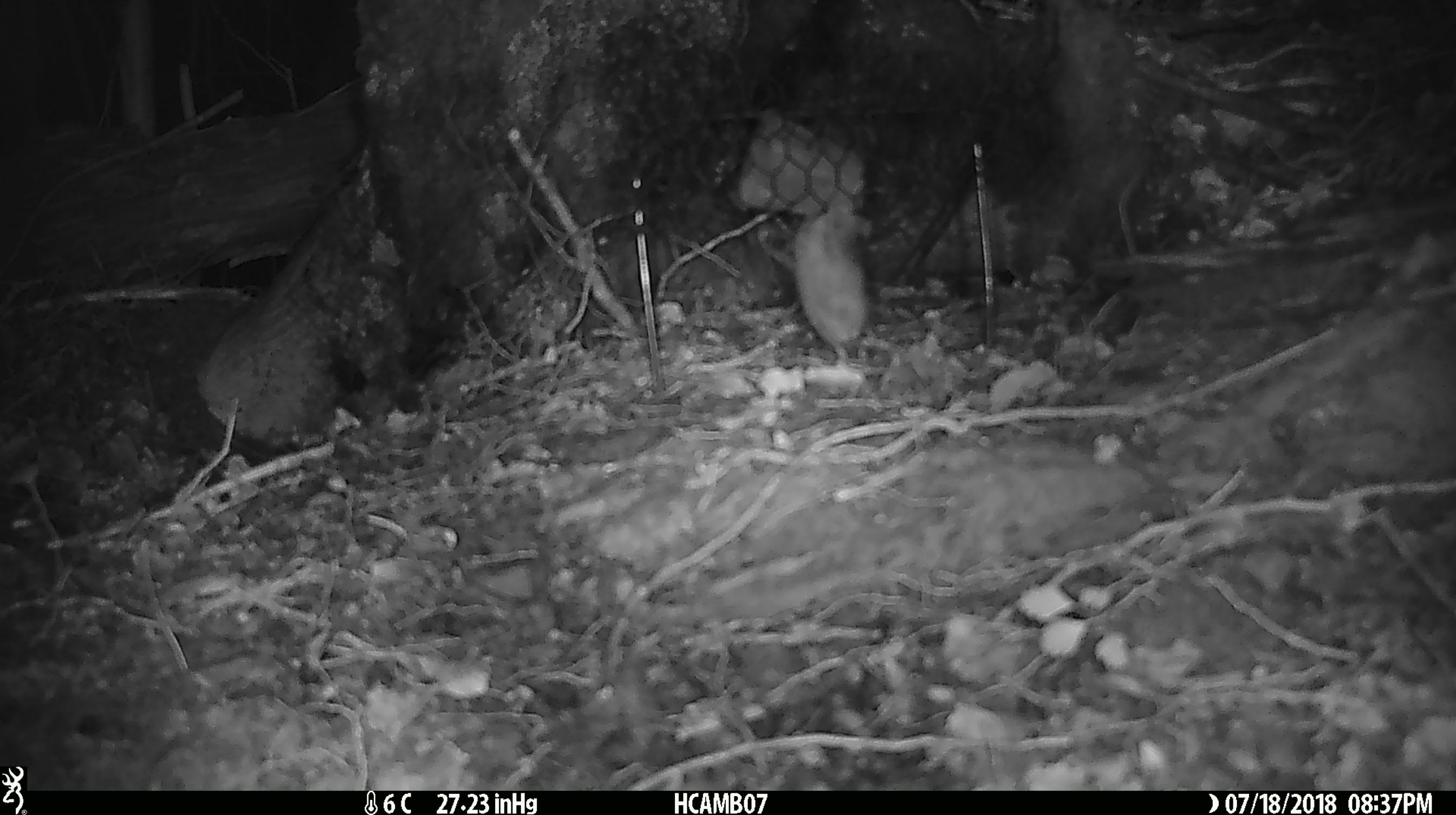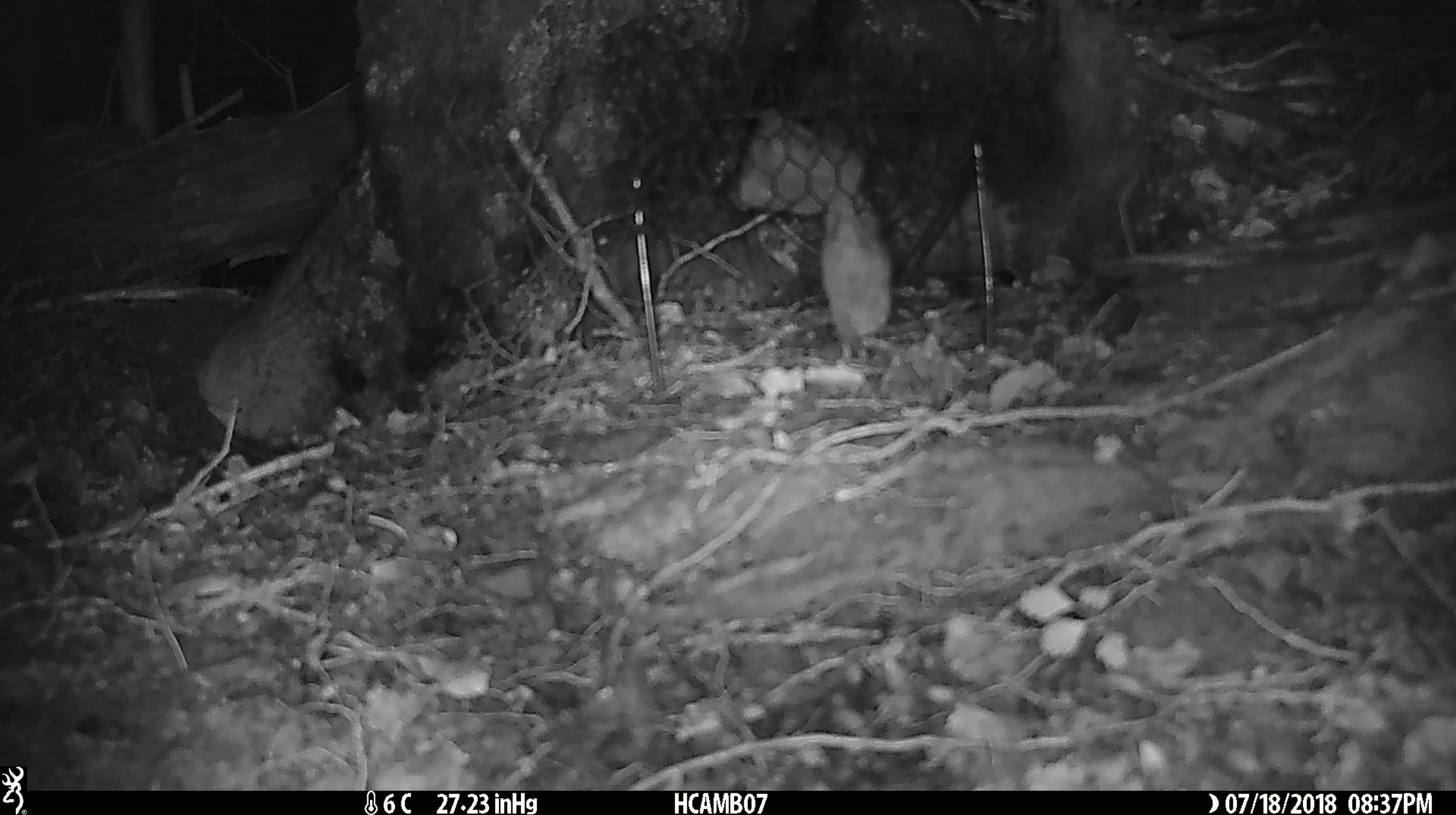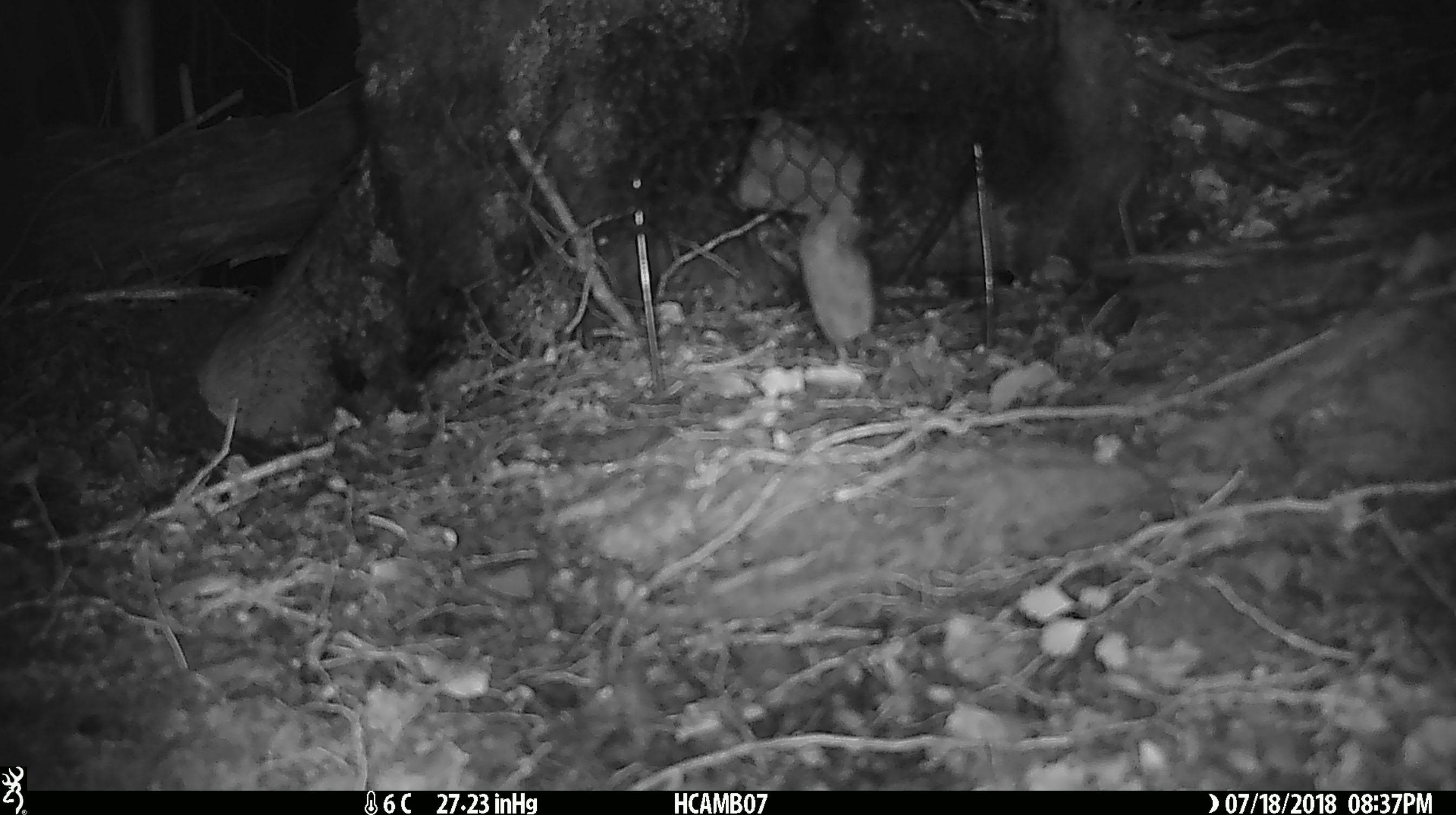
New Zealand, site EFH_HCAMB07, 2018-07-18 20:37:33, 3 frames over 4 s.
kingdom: Animalia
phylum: Chordata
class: Mammalia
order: Rodentia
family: Muridae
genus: Mus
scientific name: Mus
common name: mouse